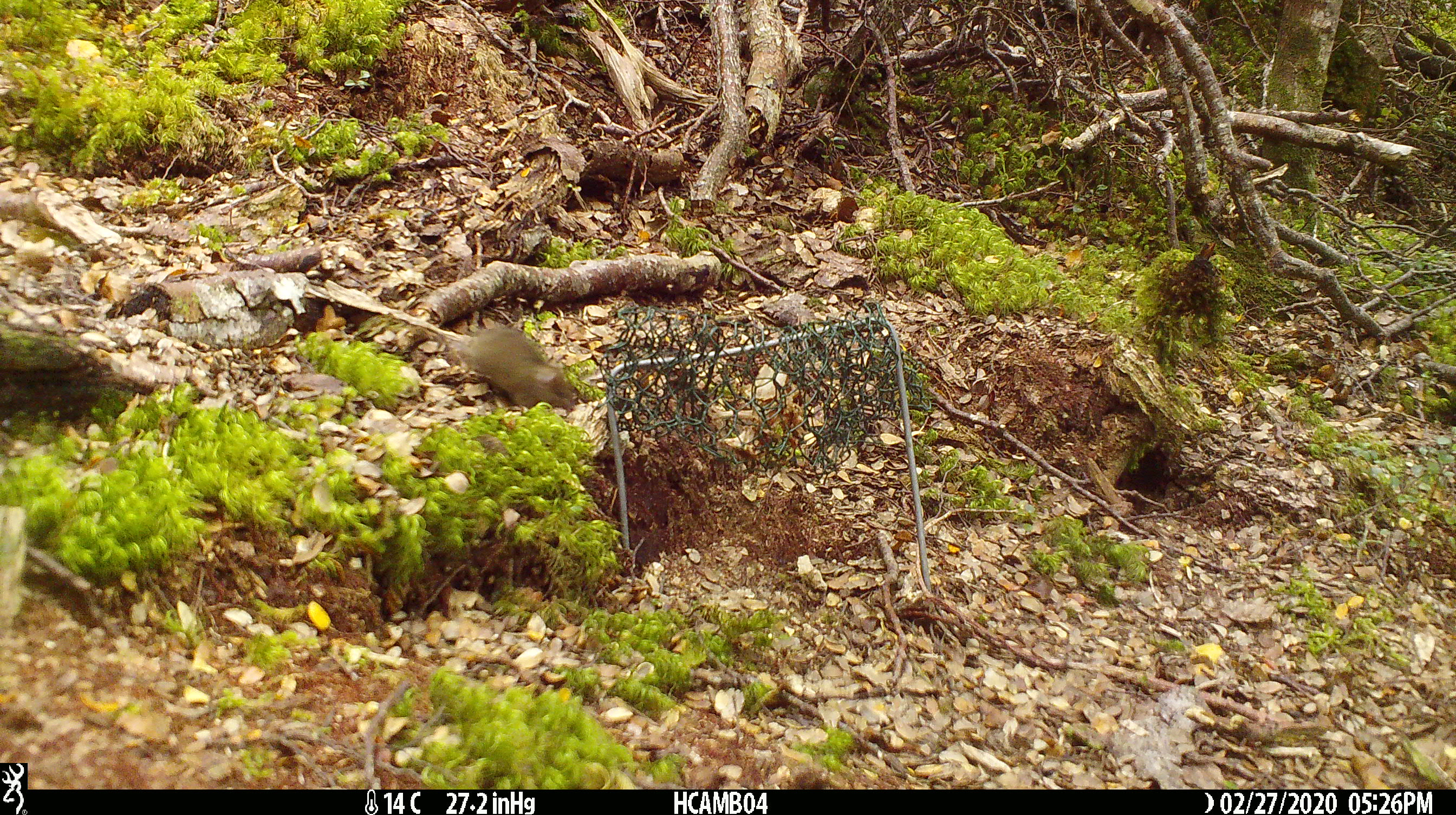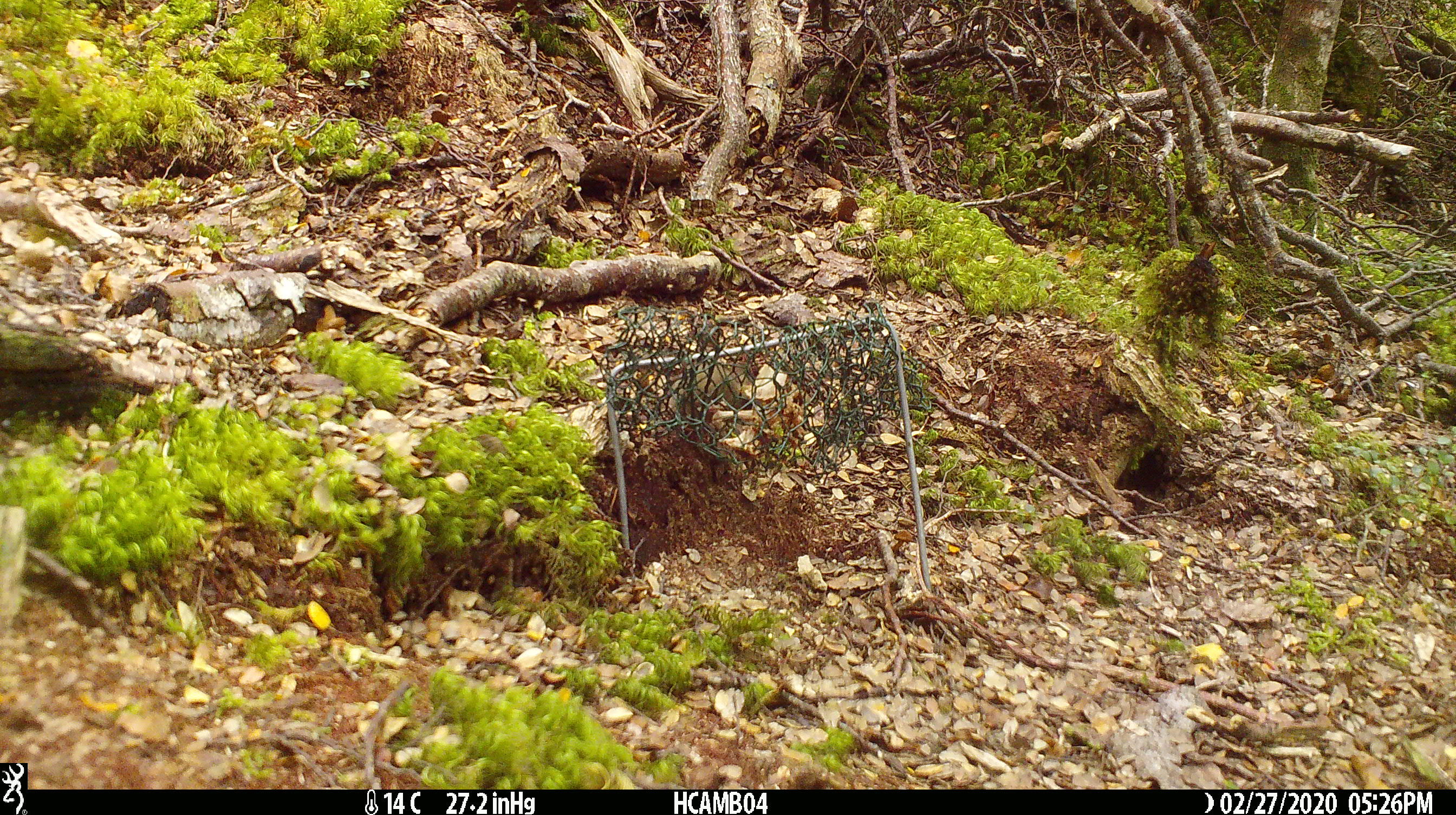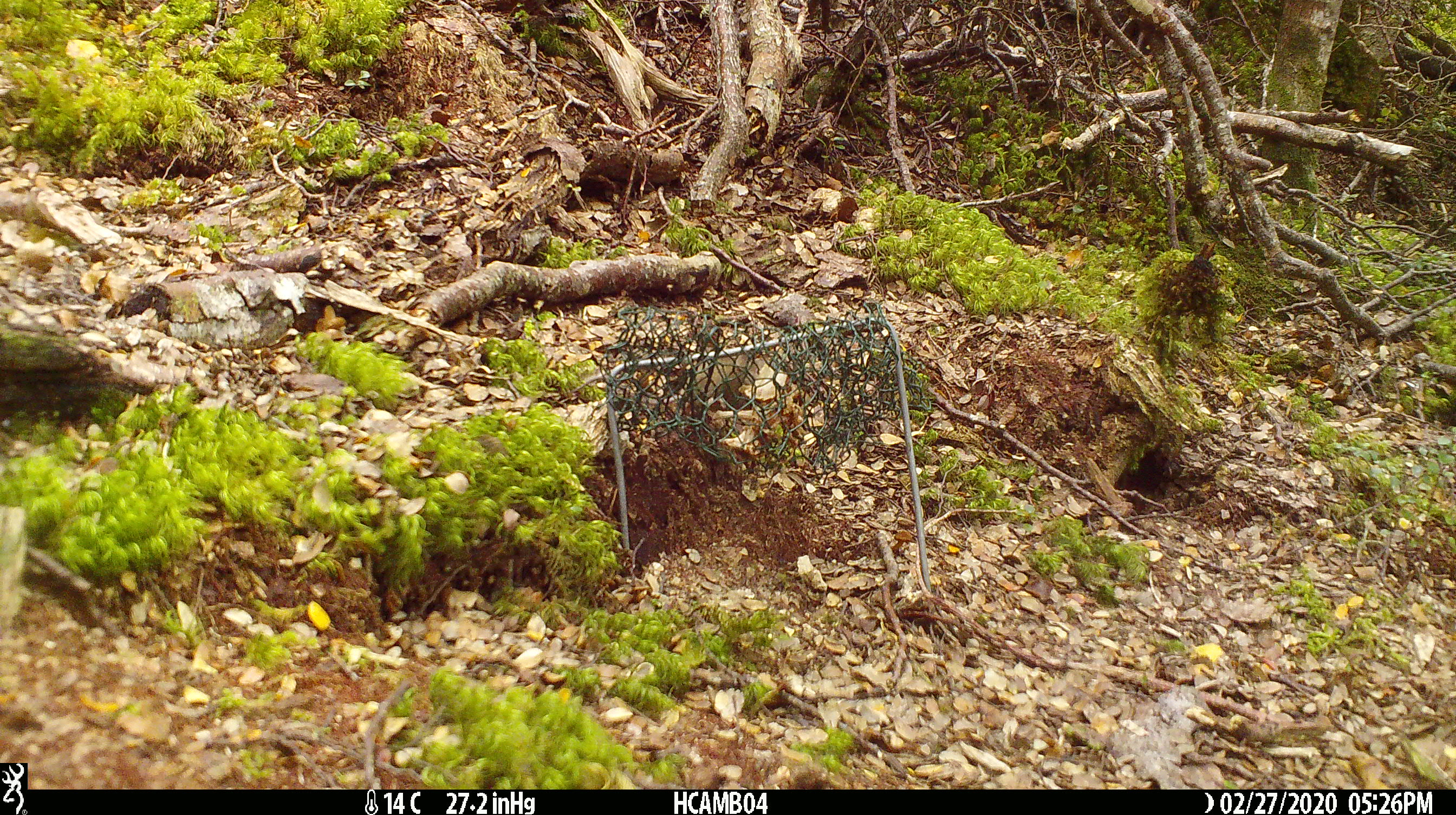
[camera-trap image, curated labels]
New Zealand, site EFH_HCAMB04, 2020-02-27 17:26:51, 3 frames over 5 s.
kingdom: Animalia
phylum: Chordata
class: Mammalia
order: Rodentia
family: Muridae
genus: Mus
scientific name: Mus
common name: mouse